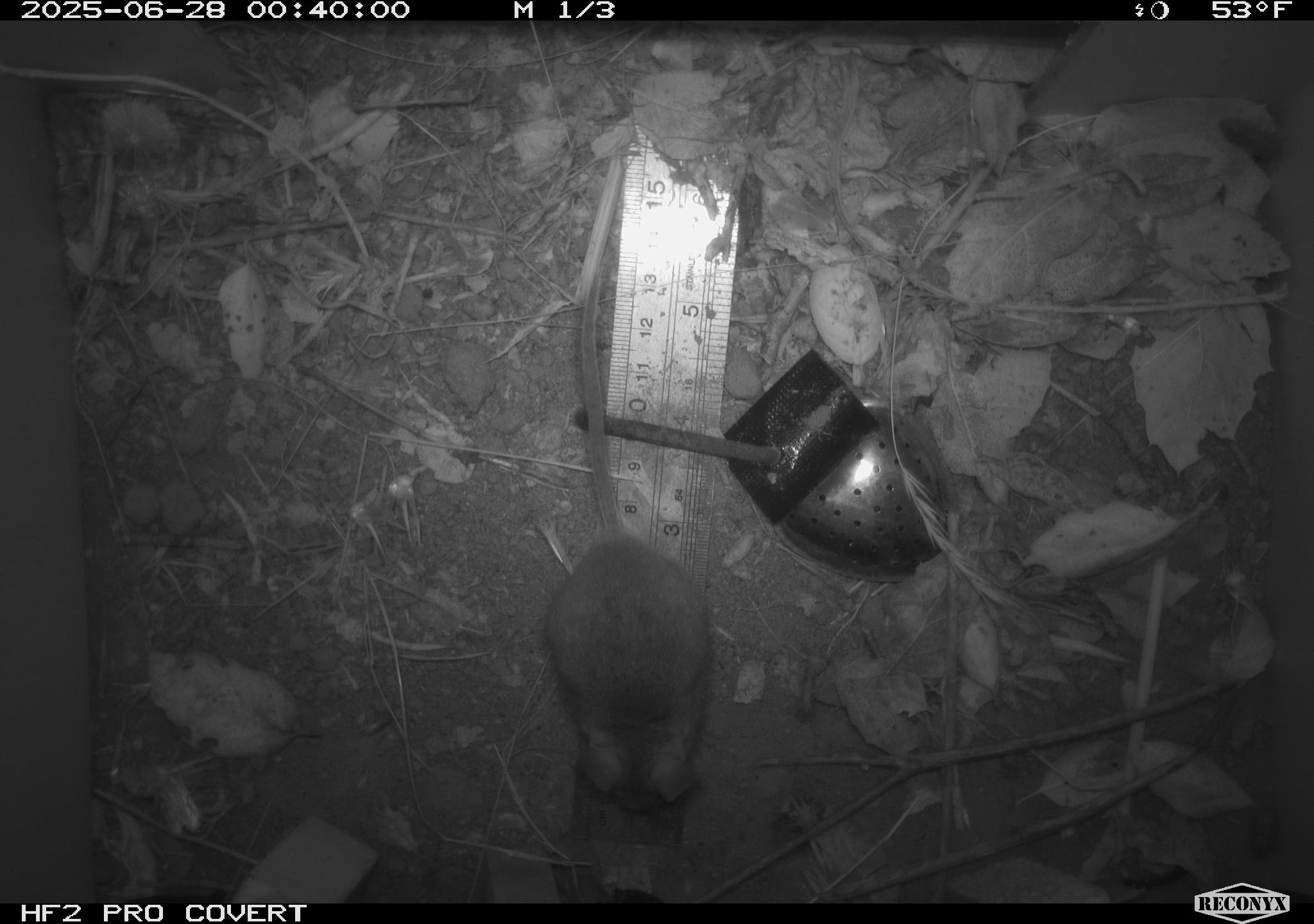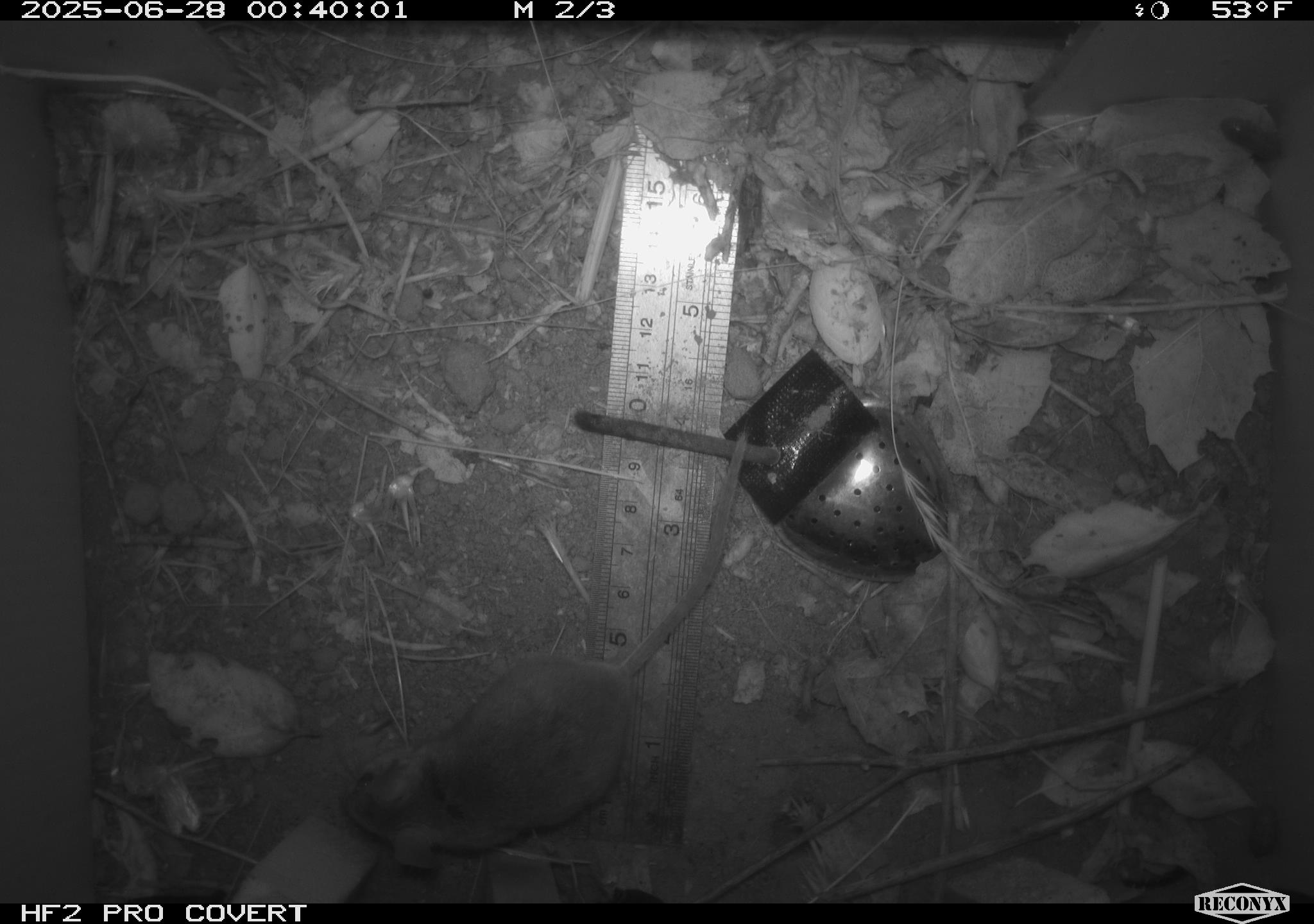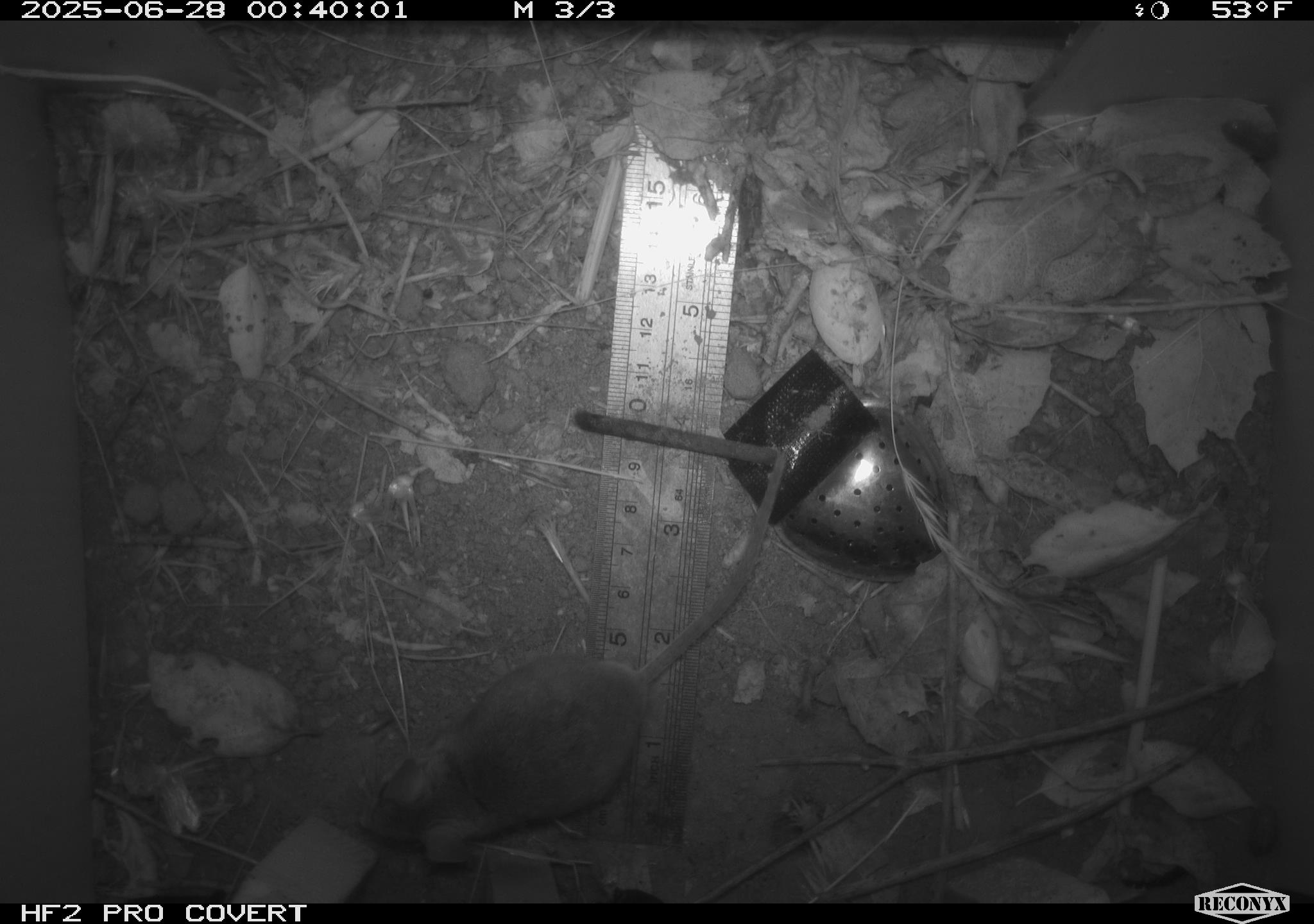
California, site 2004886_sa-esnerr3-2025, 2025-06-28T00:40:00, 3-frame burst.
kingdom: Animalia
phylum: Chordata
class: Mammalia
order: Rodentia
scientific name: Rodentia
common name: rodent